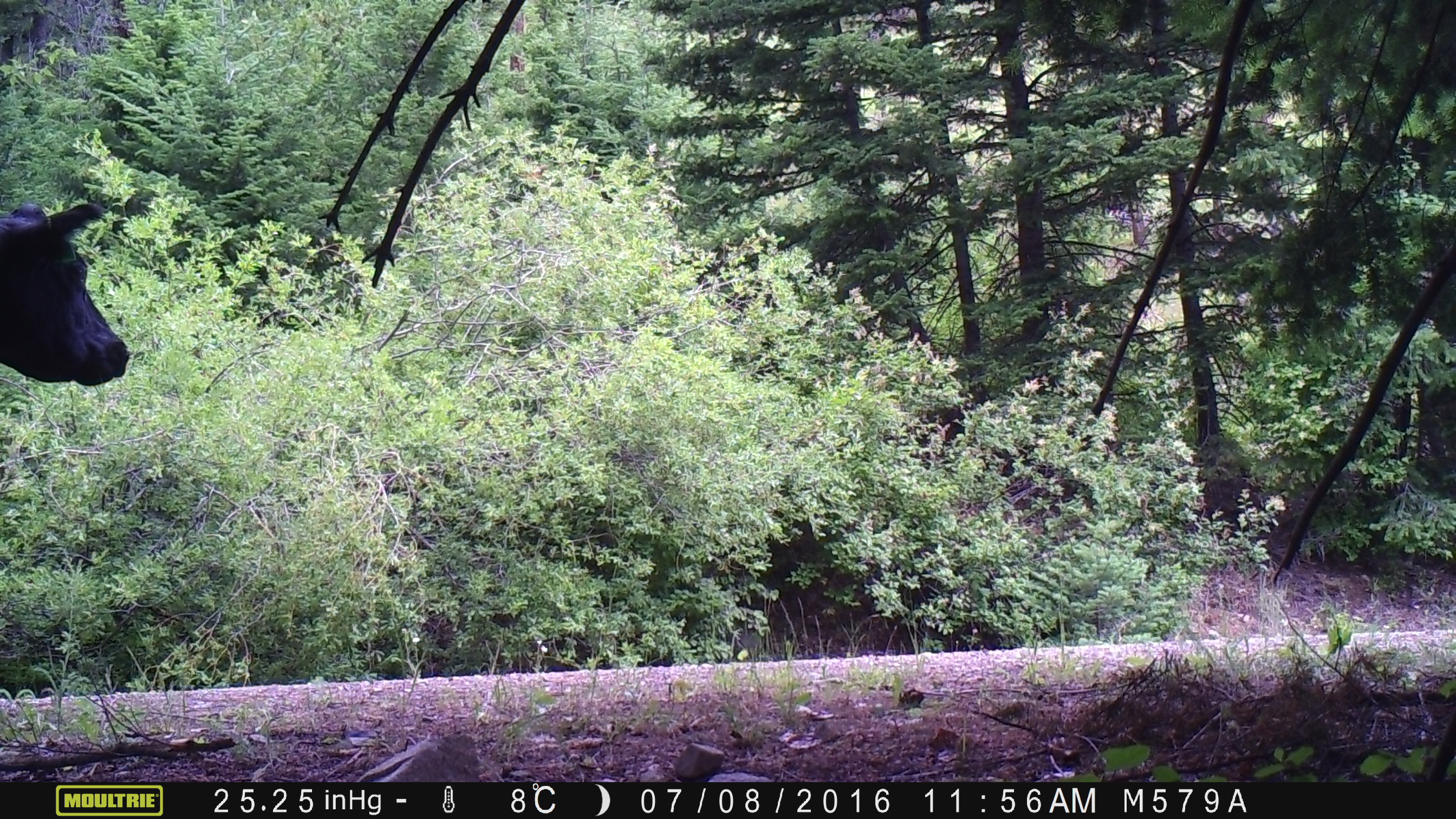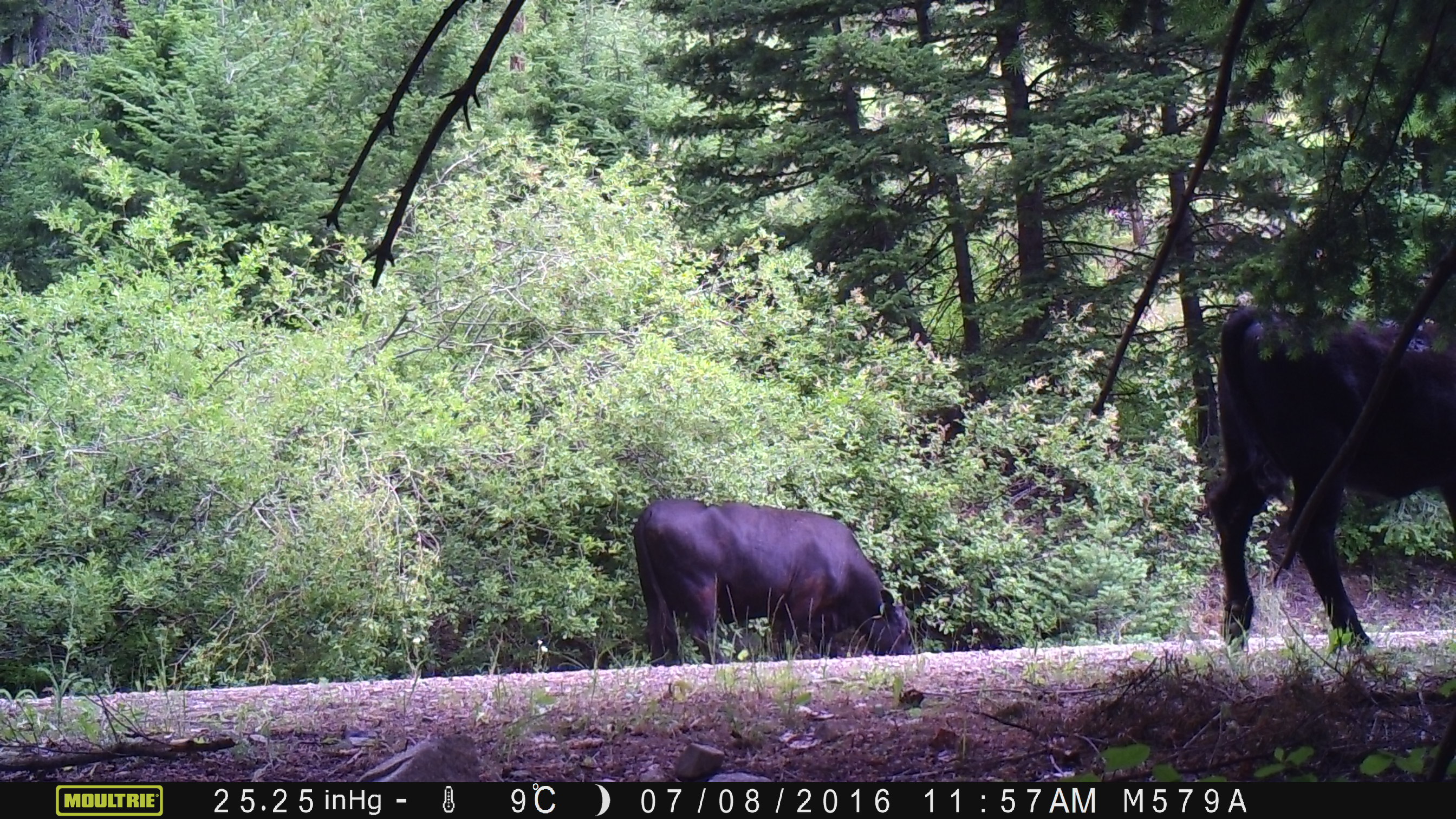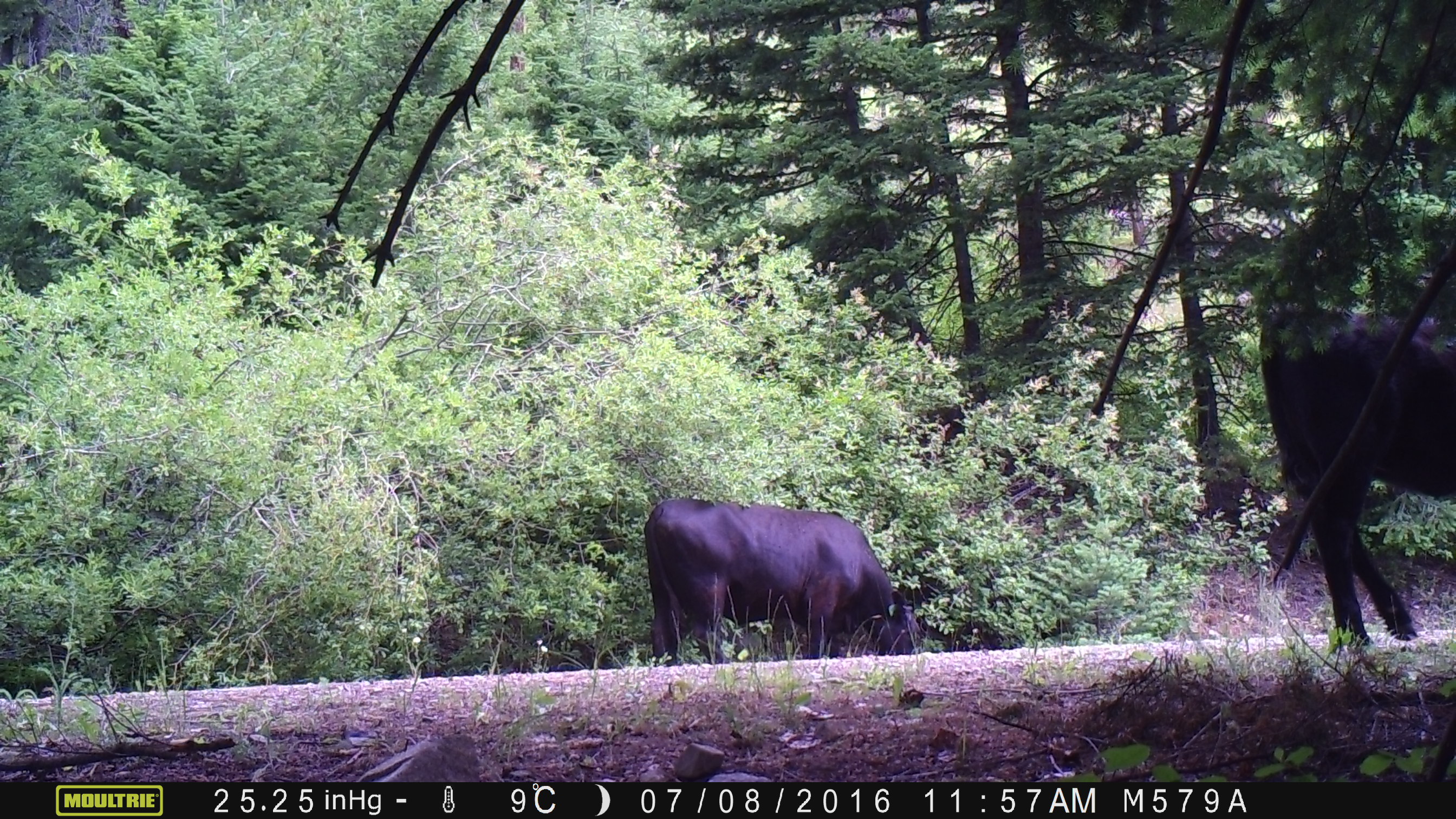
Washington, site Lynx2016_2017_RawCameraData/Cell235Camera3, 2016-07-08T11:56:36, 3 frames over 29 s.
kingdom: Animalia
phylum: Chordata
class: Mammalia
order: Artiodactyla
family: Bovidae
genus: Bos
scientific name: Bos taurus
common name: domestic cattle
Domestic cattle (Bos taurus). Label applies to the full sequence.